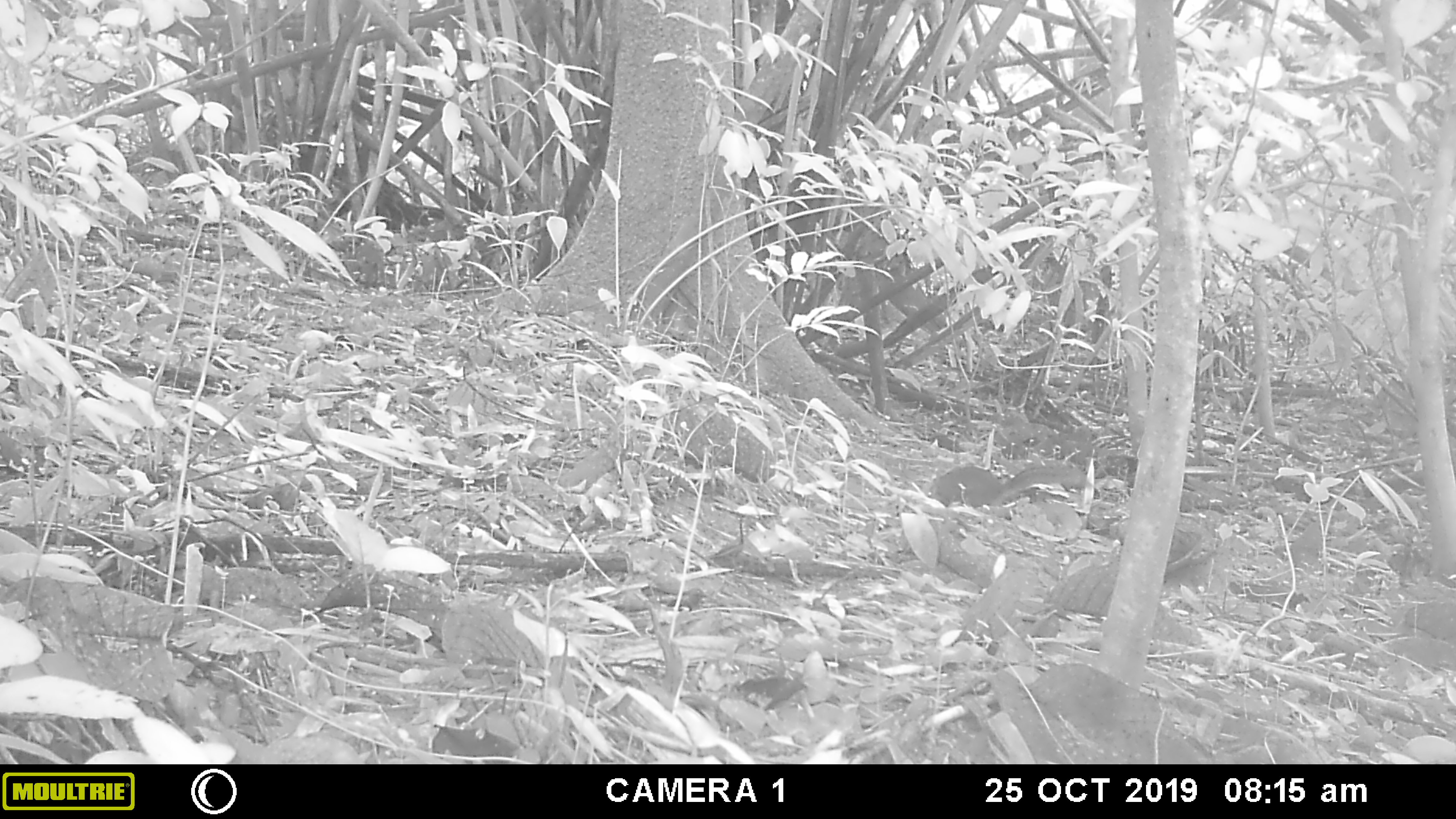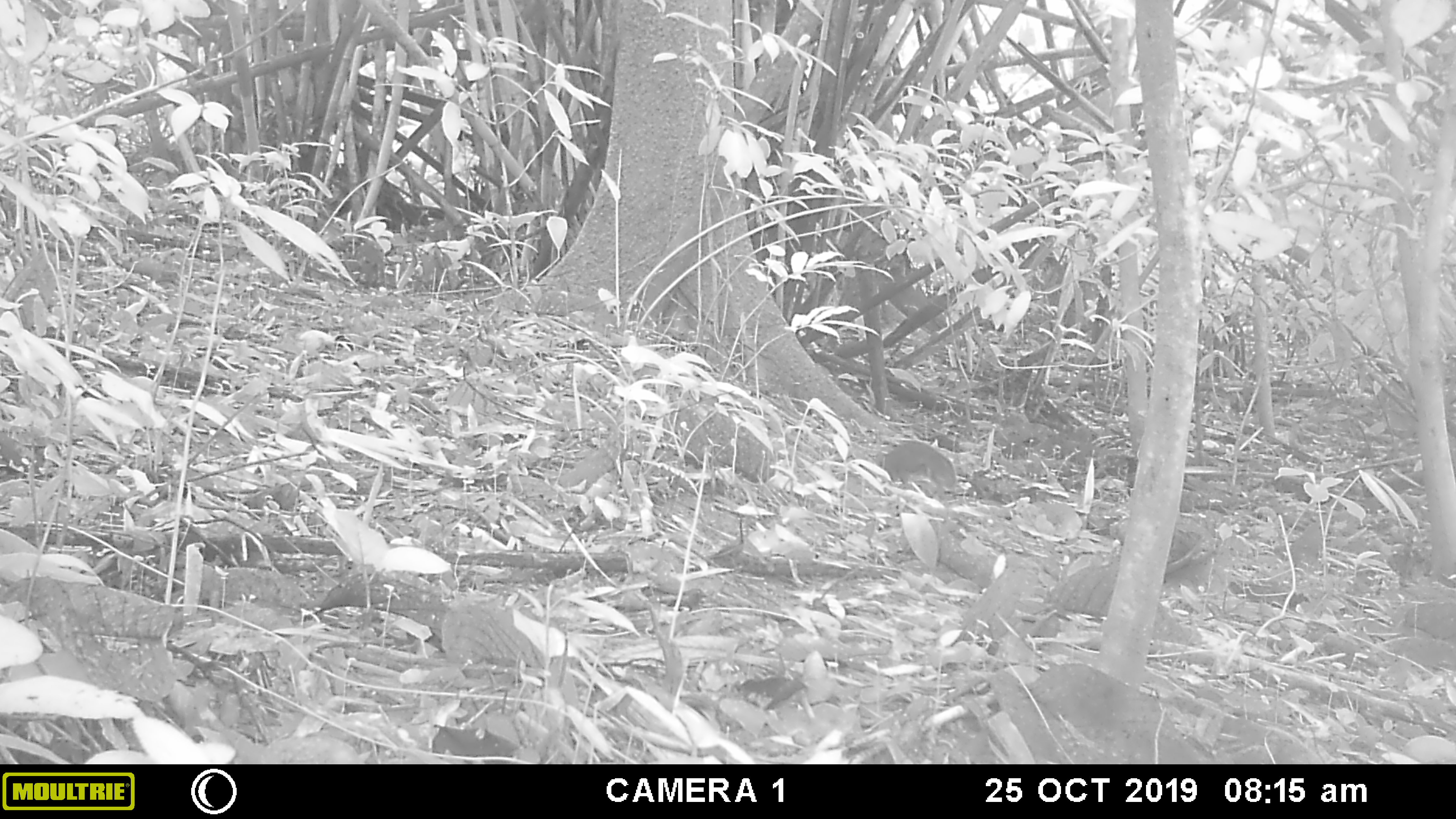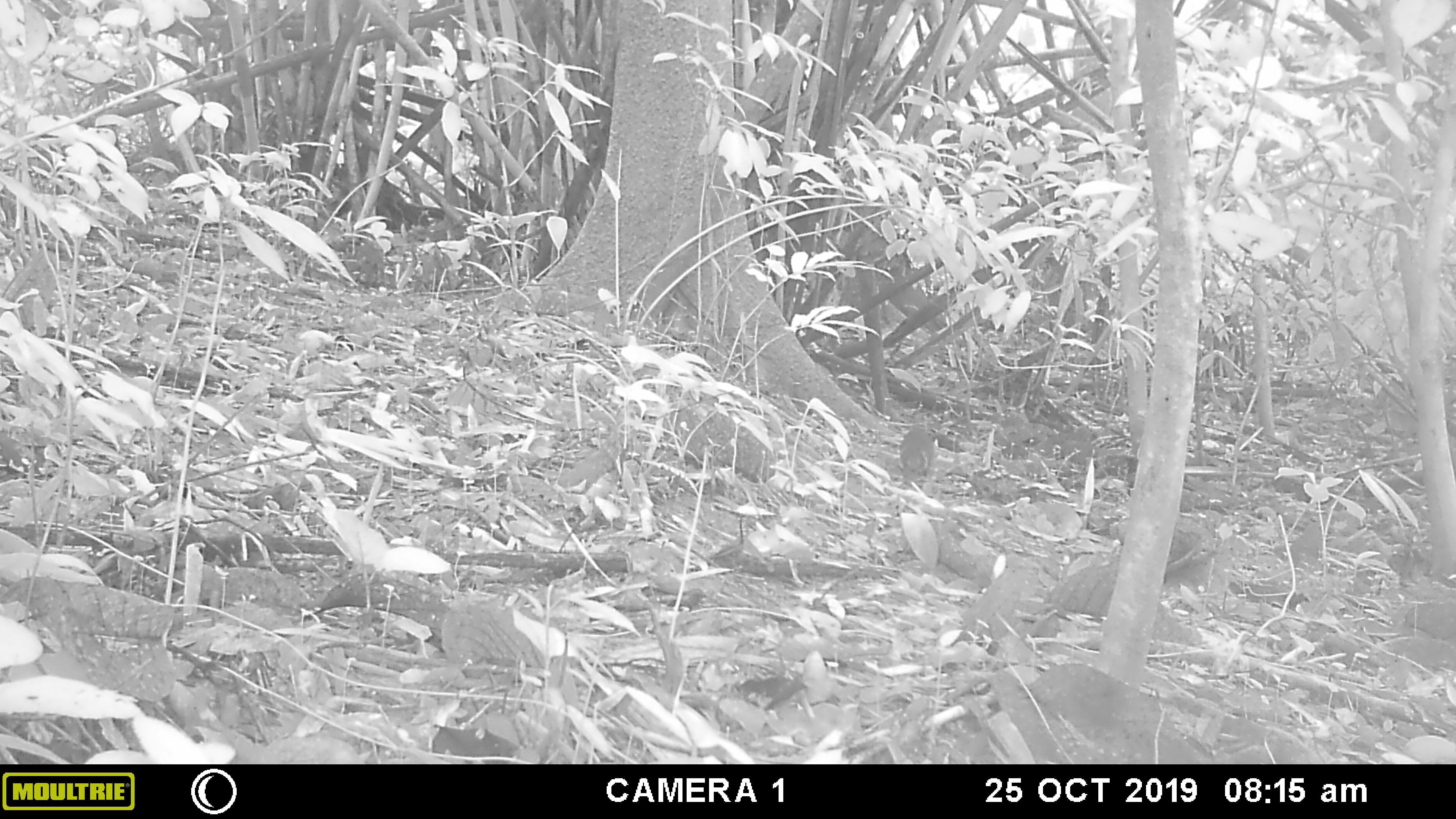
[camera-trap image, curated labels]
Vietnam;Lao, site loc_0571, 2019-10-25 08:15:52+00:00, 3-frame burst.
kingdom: Animalia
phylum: Chordata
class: Mammalia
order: Rodentia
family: Sciuridae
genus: Dremomys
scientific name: Dremomys rufigenis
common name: red-cheeked squirrel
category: red cheeked squirrel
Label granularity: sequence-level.